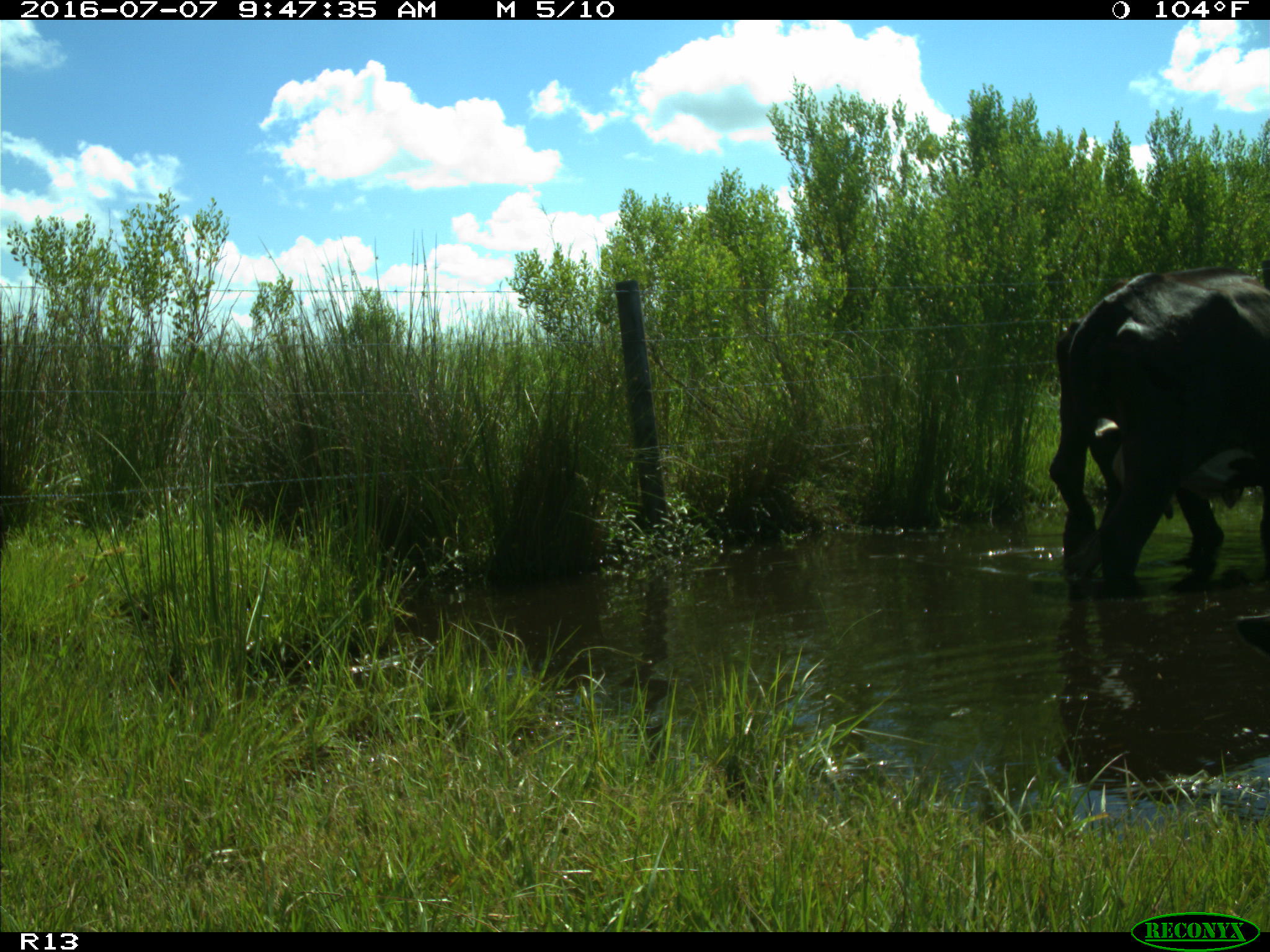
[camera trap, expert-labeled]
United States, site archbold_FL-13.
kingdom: Animalia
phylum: Chordata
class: Mammalia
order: Artiodactyla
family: Bovidae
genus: Bos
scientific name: Bos taurus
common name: domestic cow